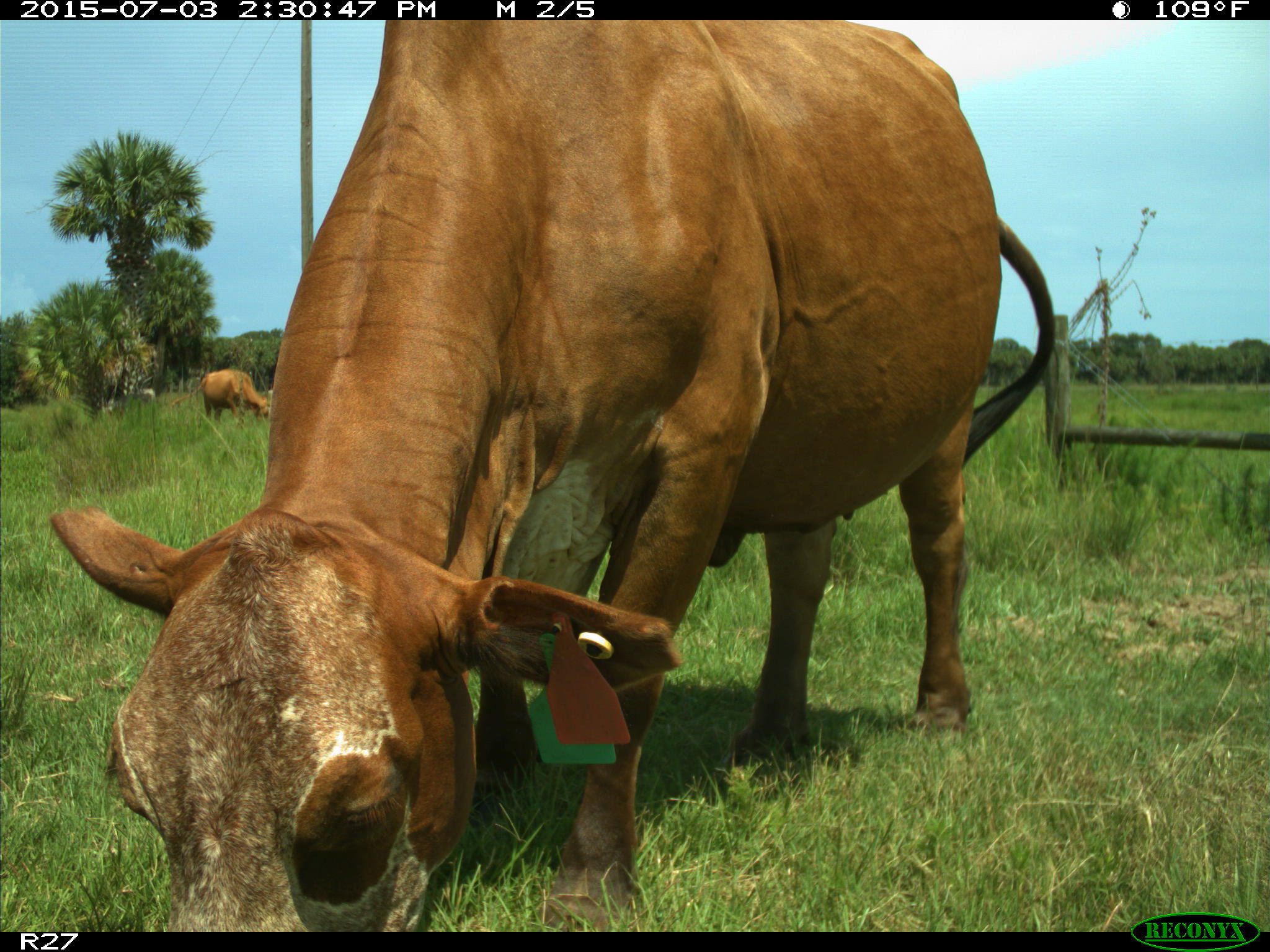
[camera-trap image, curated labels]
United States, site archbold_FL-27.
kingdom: Animalia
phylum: Chordata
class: Mammalia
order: Artiodactyla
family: Bovidae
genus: Bos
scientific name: Bos taurus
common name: domestic cow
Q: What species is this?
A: Bos taurus (domestic cow).